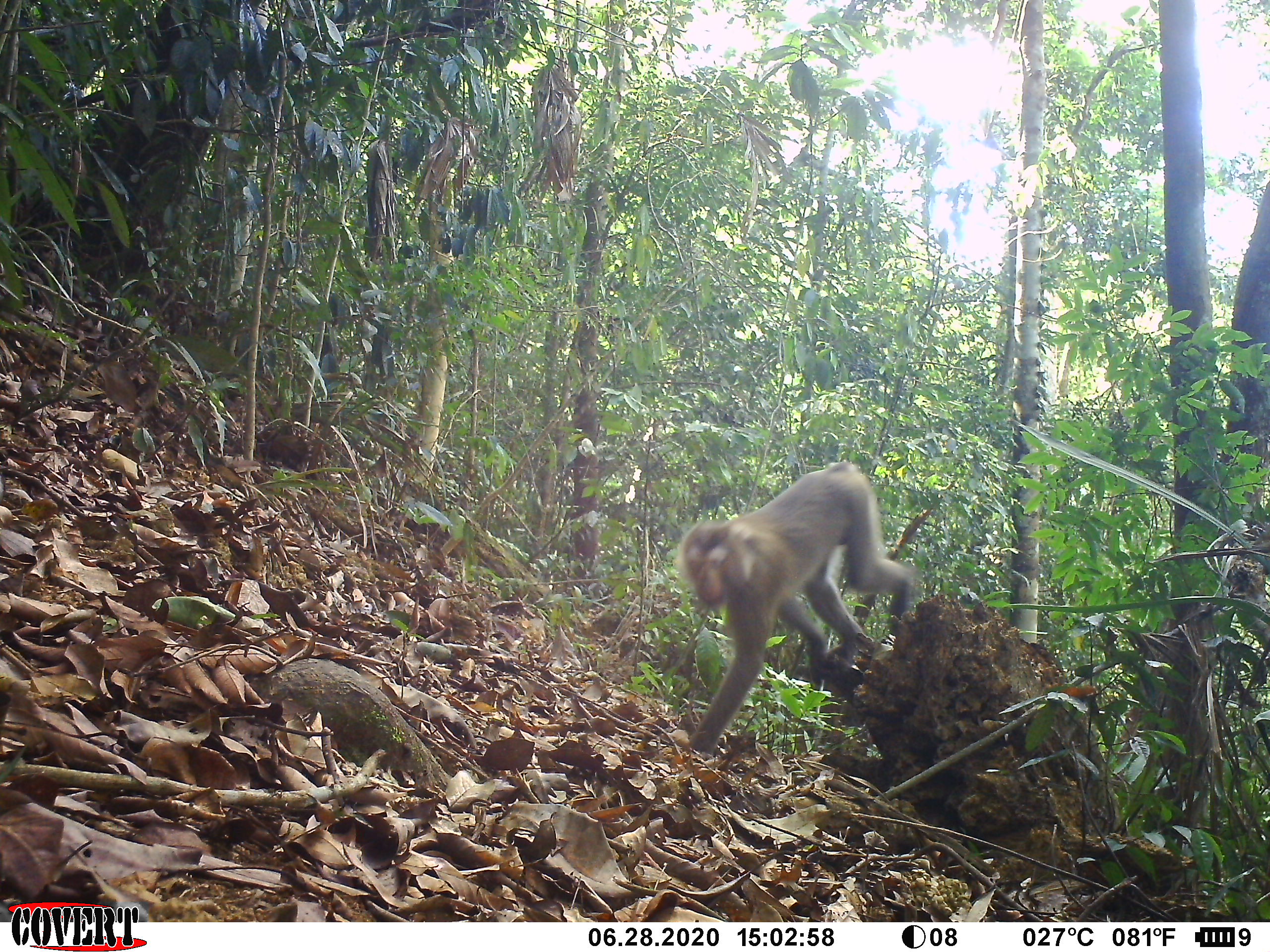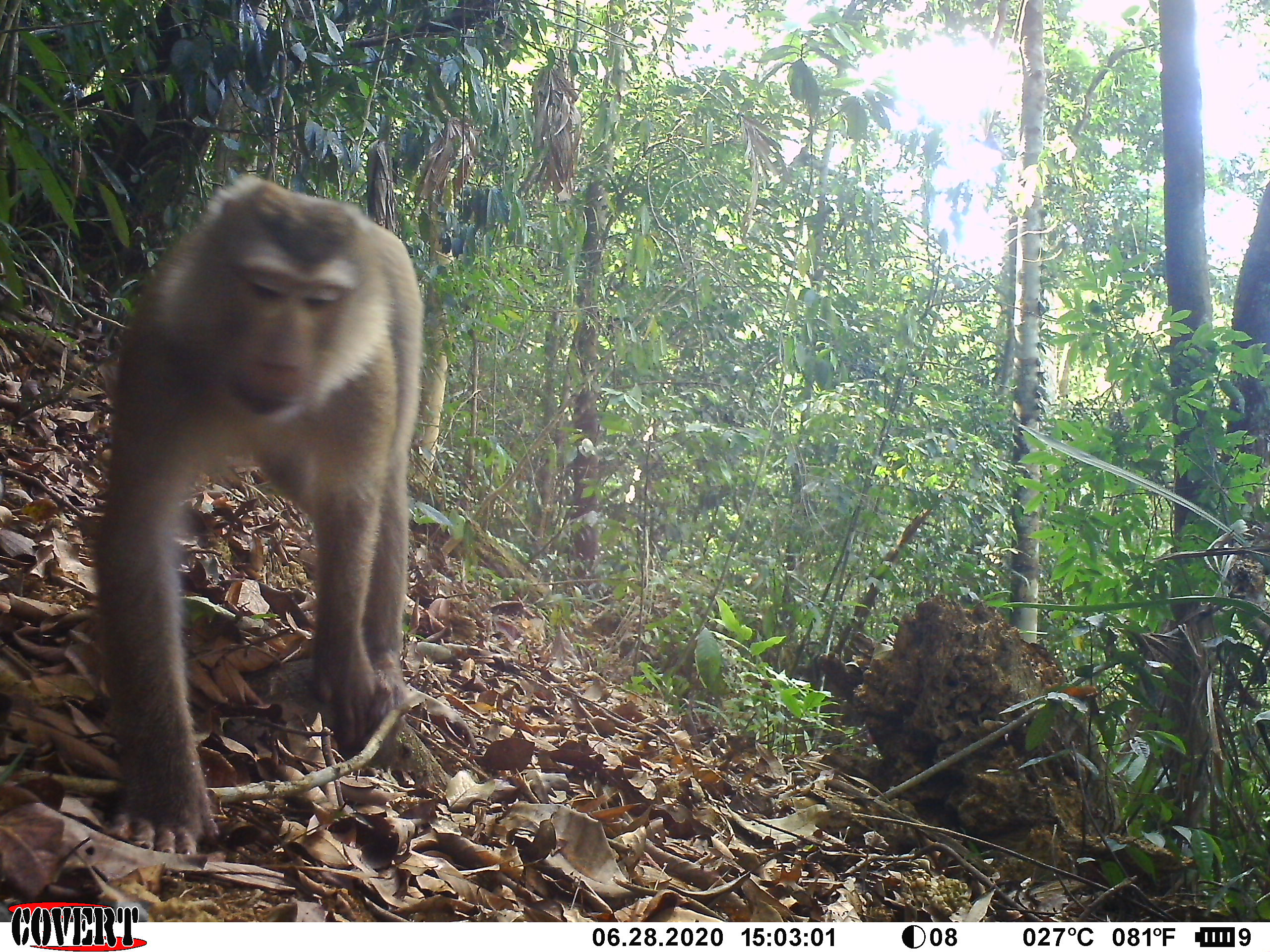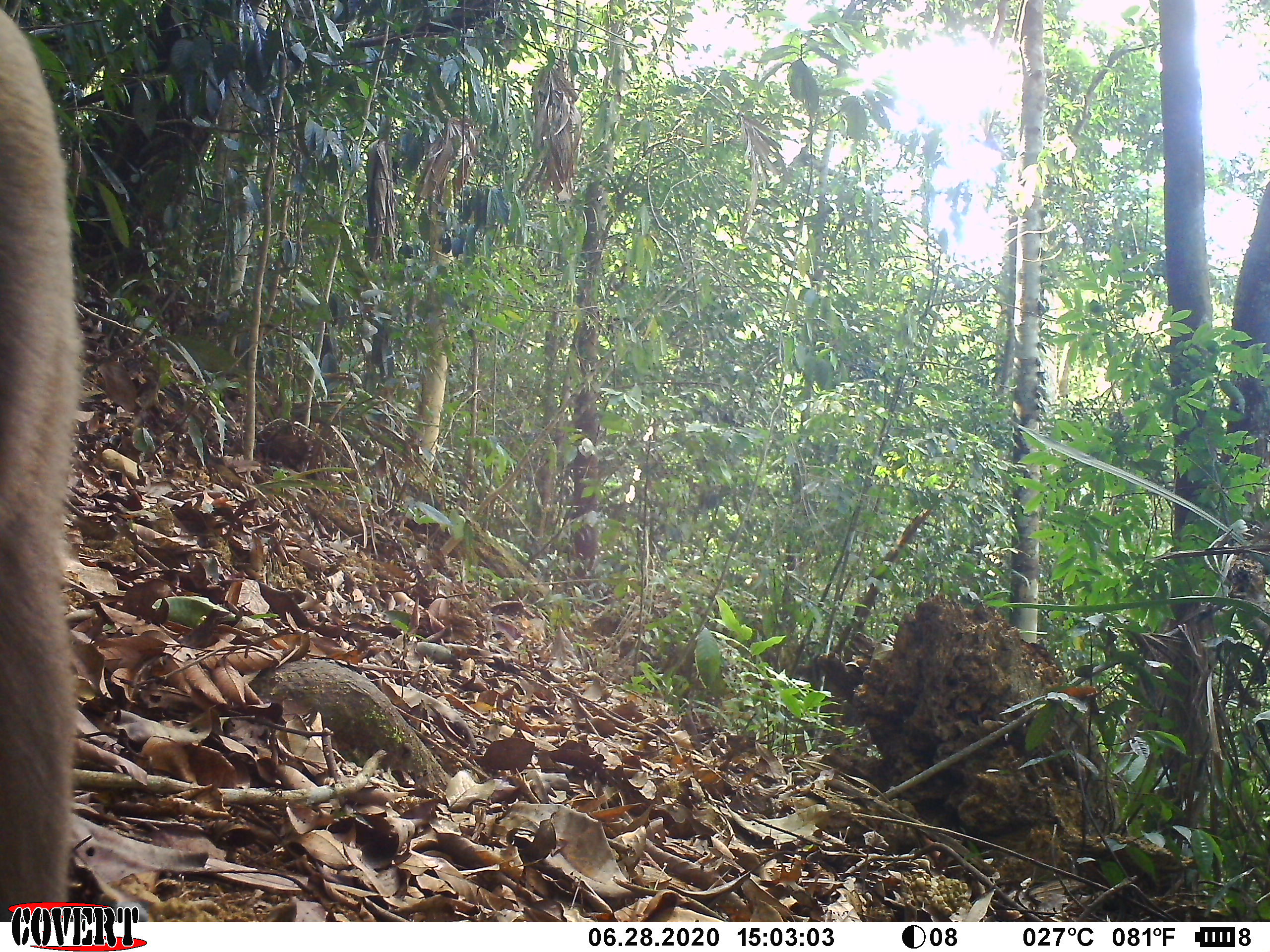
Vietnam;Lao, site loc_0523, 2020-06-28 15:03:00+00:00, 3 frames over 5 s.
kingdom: Animalia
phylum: Chordata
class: Mammalia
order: Primates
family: Cercopithecidae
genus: Macaca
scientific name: Macaca nemestrina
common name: pig-tailed macaque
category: pig tailed macaque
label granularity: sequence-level